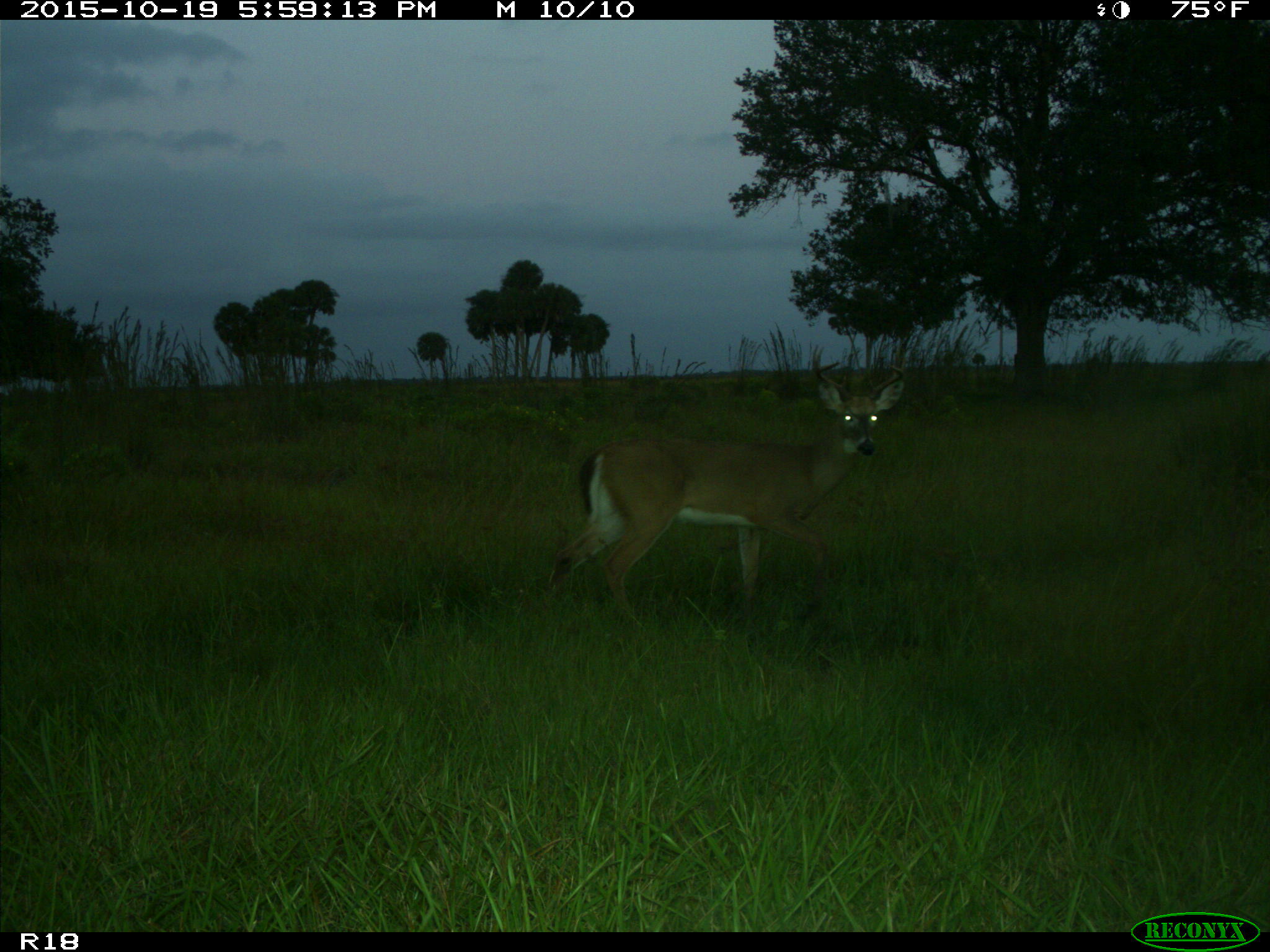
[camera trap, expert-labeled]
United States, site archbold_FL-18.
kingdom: Animalia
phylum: Chordata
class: Mammalia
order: Artiodactyla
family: Cervidae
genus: Odocoileus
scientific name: Odocoileus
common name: deer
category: unidentified deer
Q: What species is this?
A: Unidentified deer (deer) (Odocoileus).